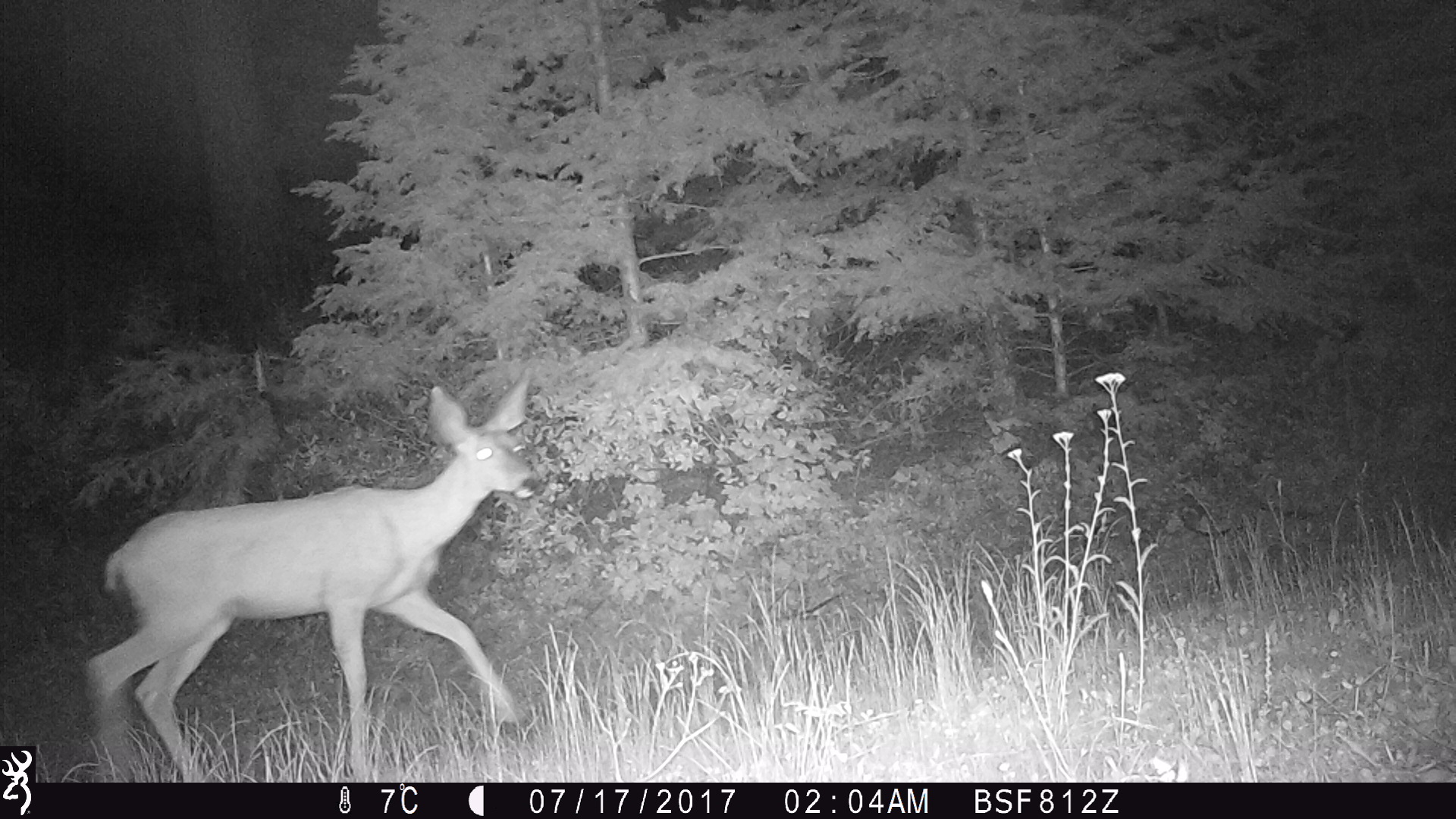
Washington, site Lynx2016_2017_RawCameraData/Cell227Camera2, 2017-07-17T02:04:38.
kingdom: Animalia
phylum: Chordata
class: Mammalia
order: Artiodactyla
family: Cervidae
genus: Odocoileus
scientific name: Odocoileus hemionus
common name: mule deer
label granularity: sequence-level